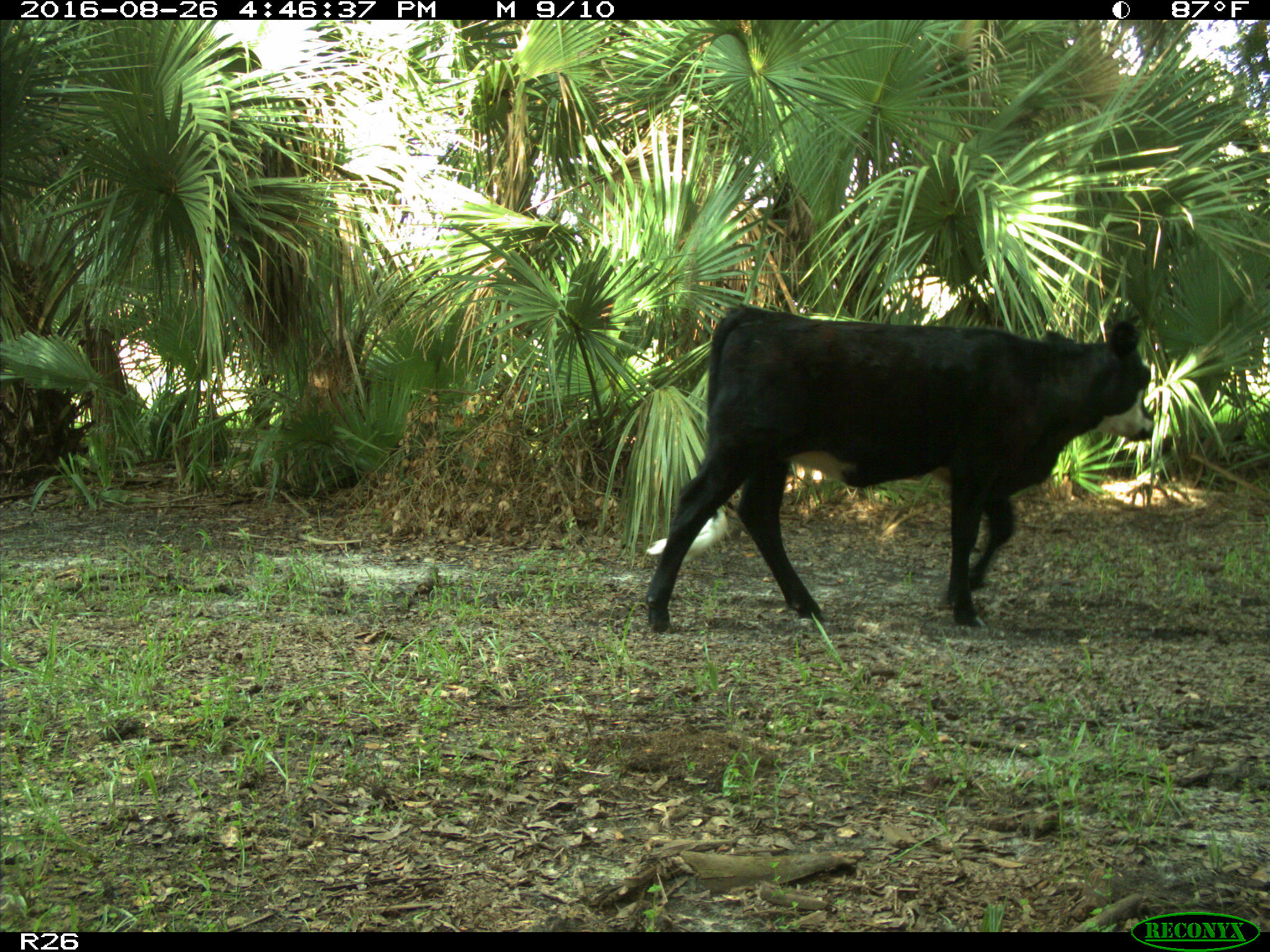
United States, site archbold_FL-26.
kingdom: Animalia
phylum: Chordata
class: Mammalia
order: Artiodactyla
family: Bovidae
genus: Bos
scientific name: Bos taurus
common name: domestic cow